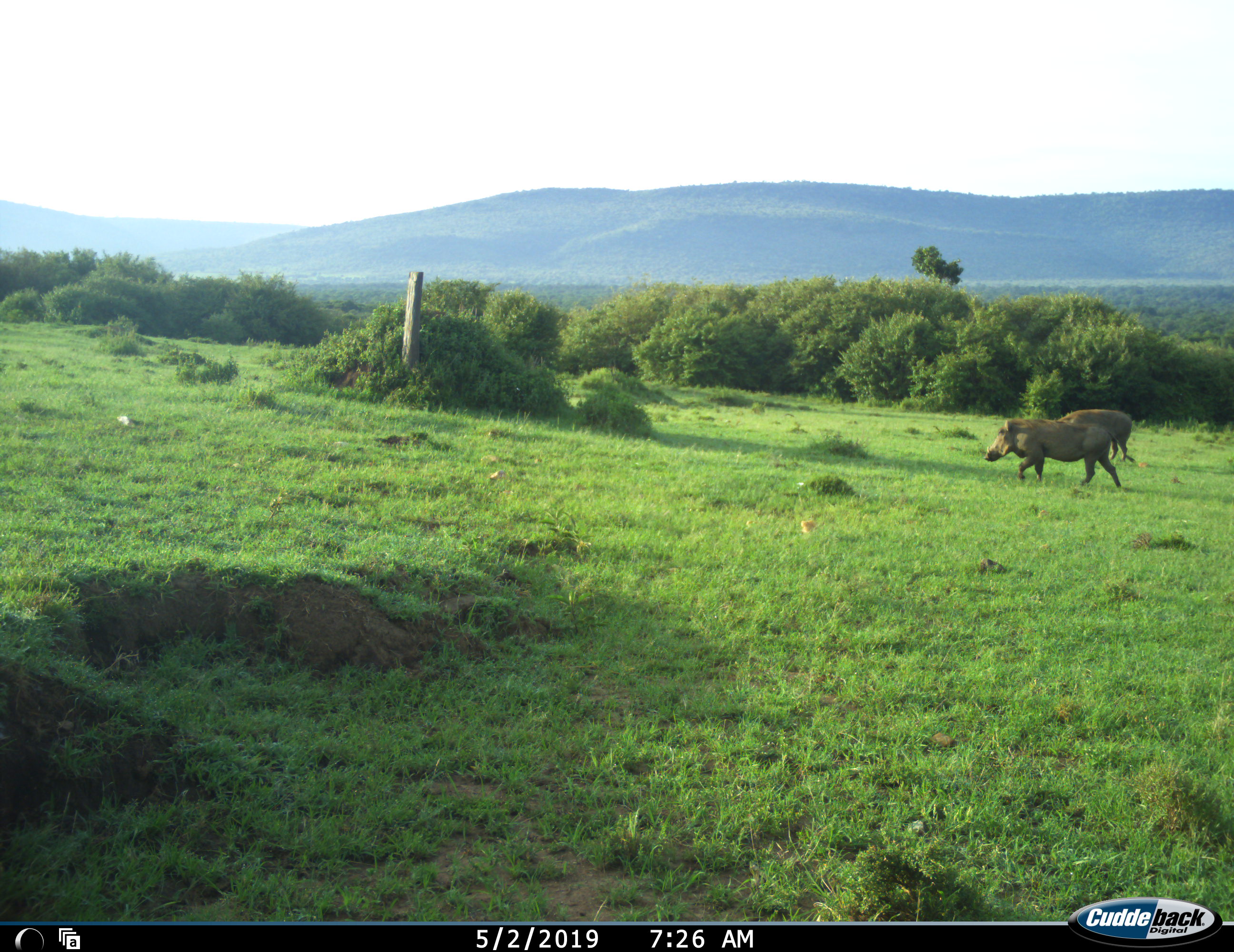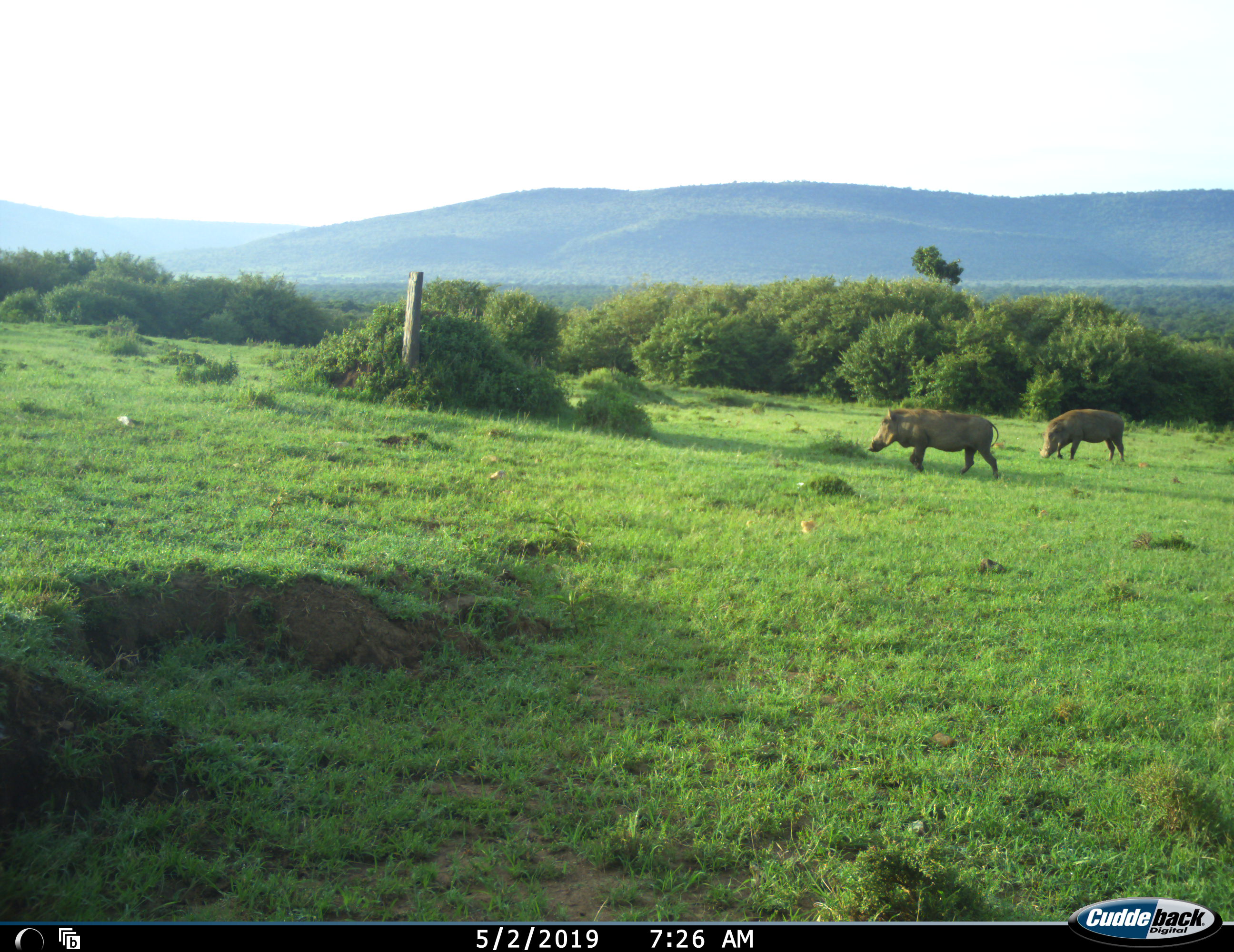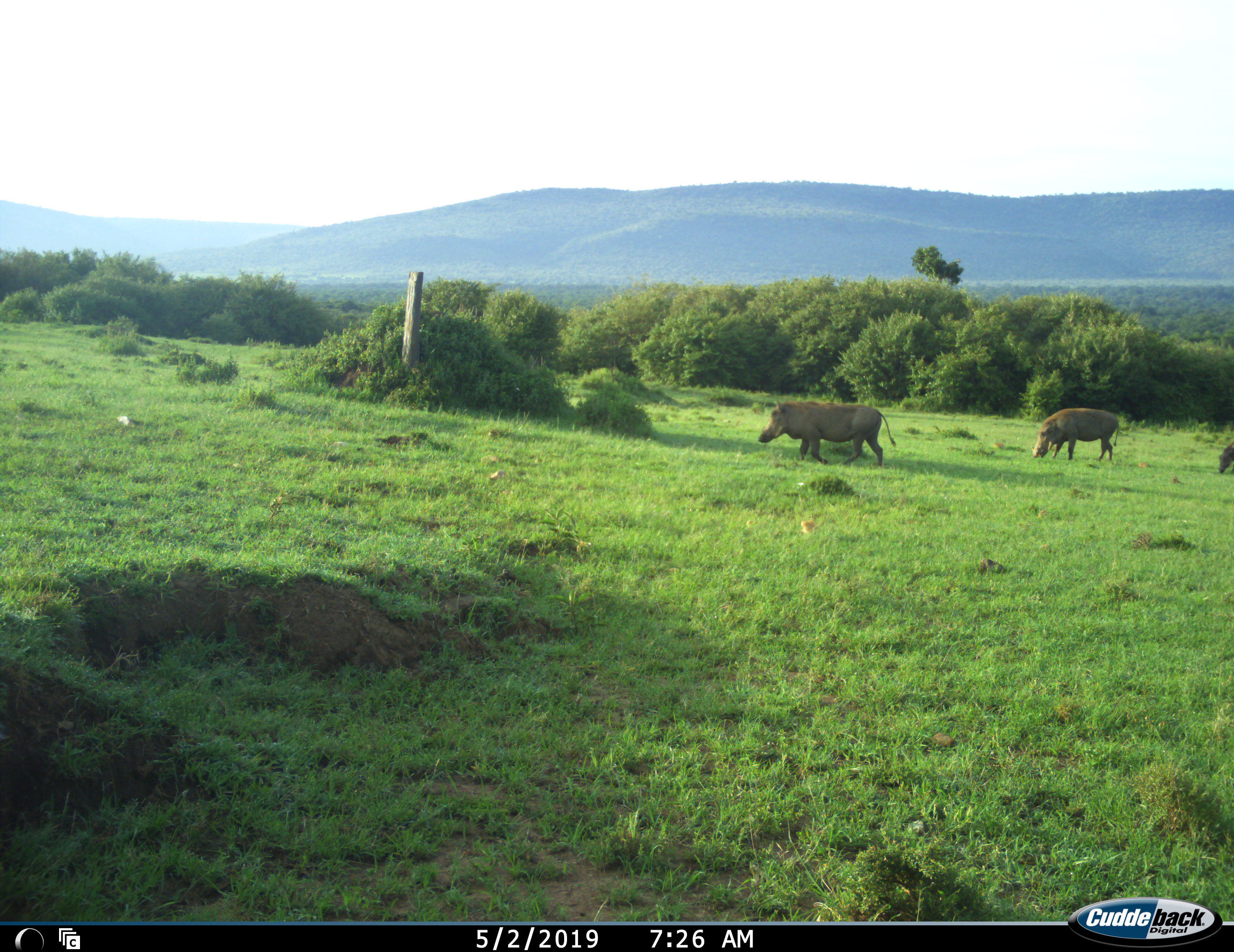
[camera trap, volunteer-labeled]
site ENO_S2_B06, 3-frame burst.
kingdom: Animalia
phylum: Chordata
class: Mammalia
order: Artiodactyla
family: Suidae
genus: Phacochoerus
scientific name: Phacochoerus africanus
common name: warthog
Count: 3.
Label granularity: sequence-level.